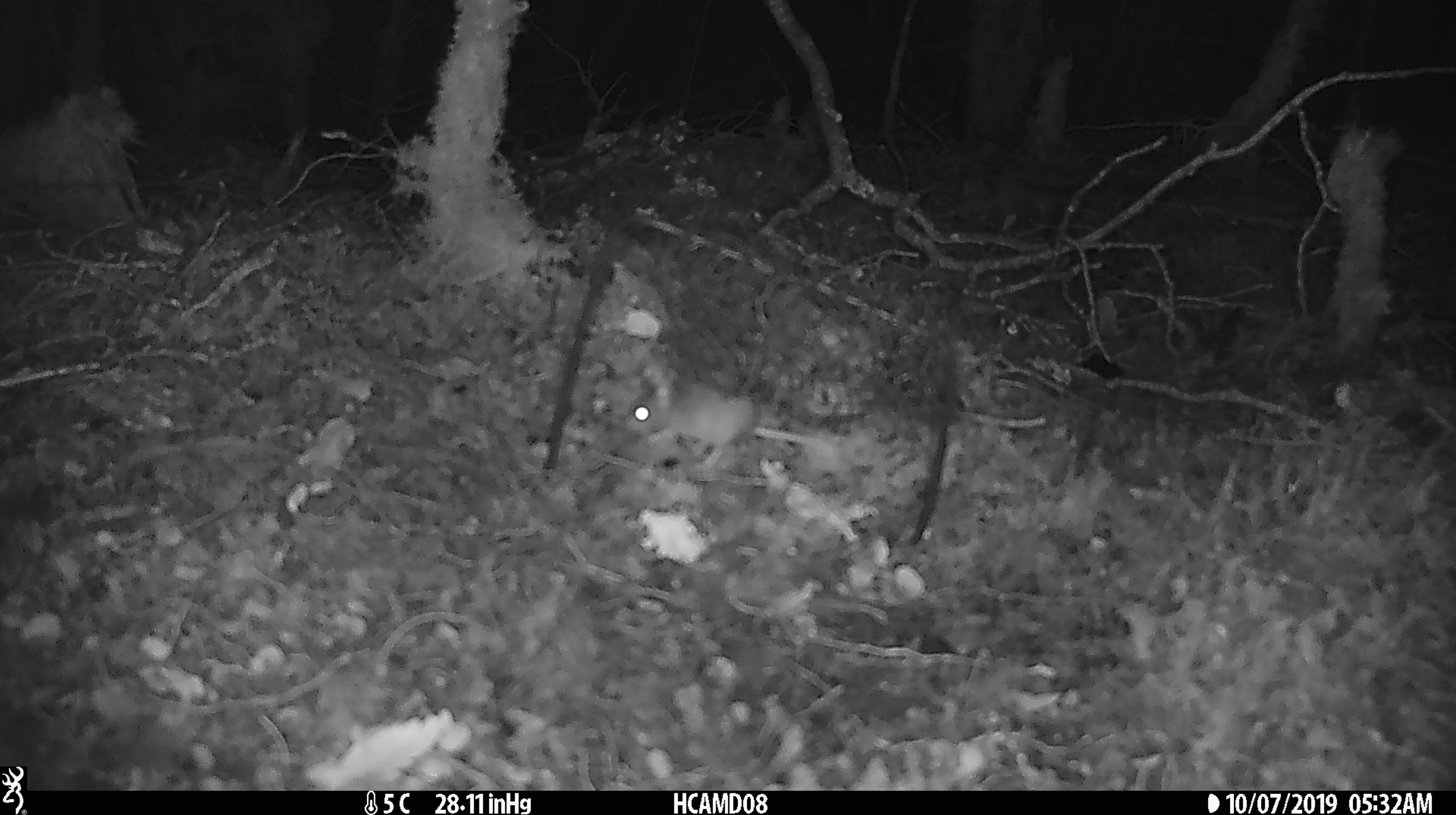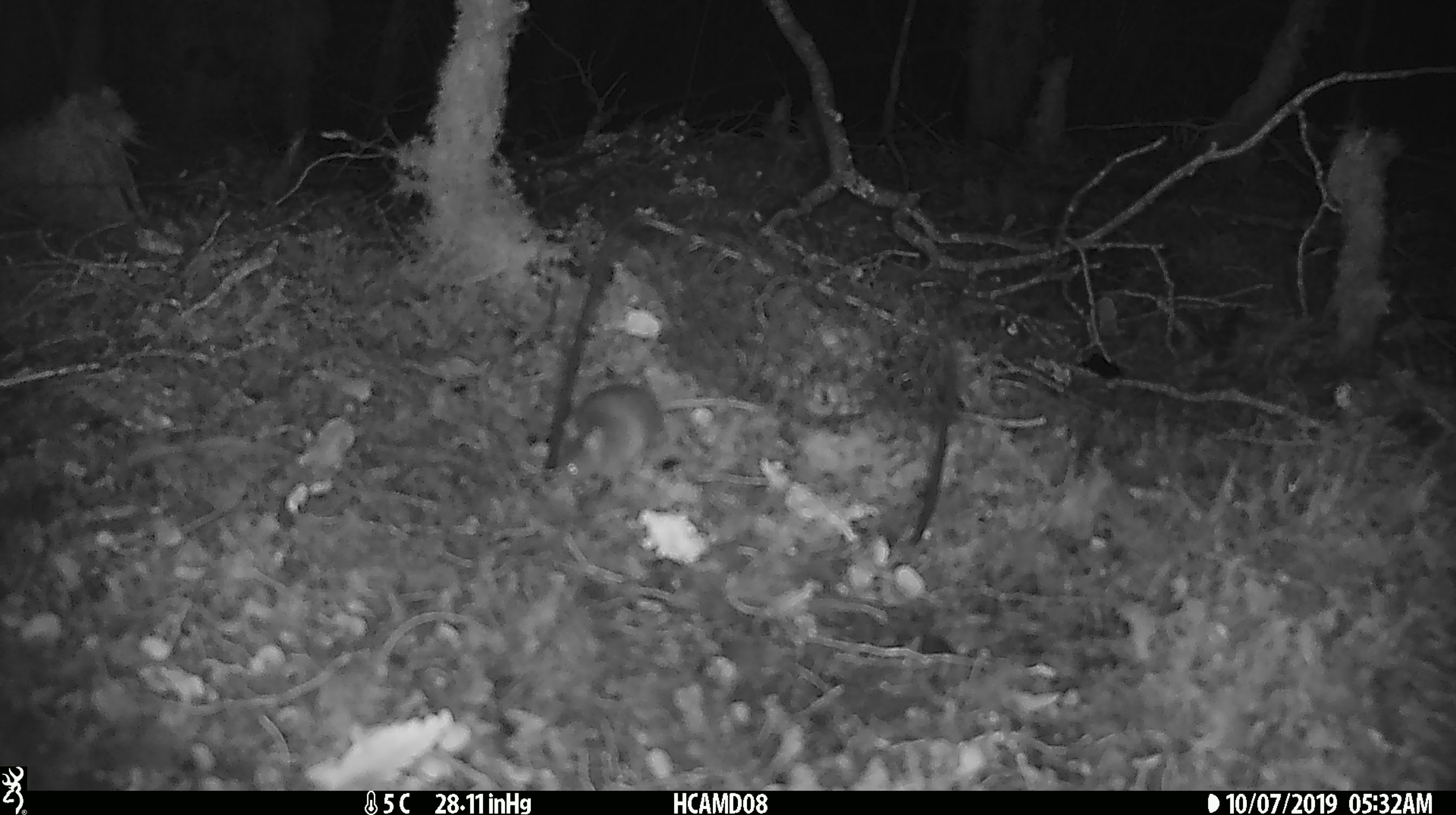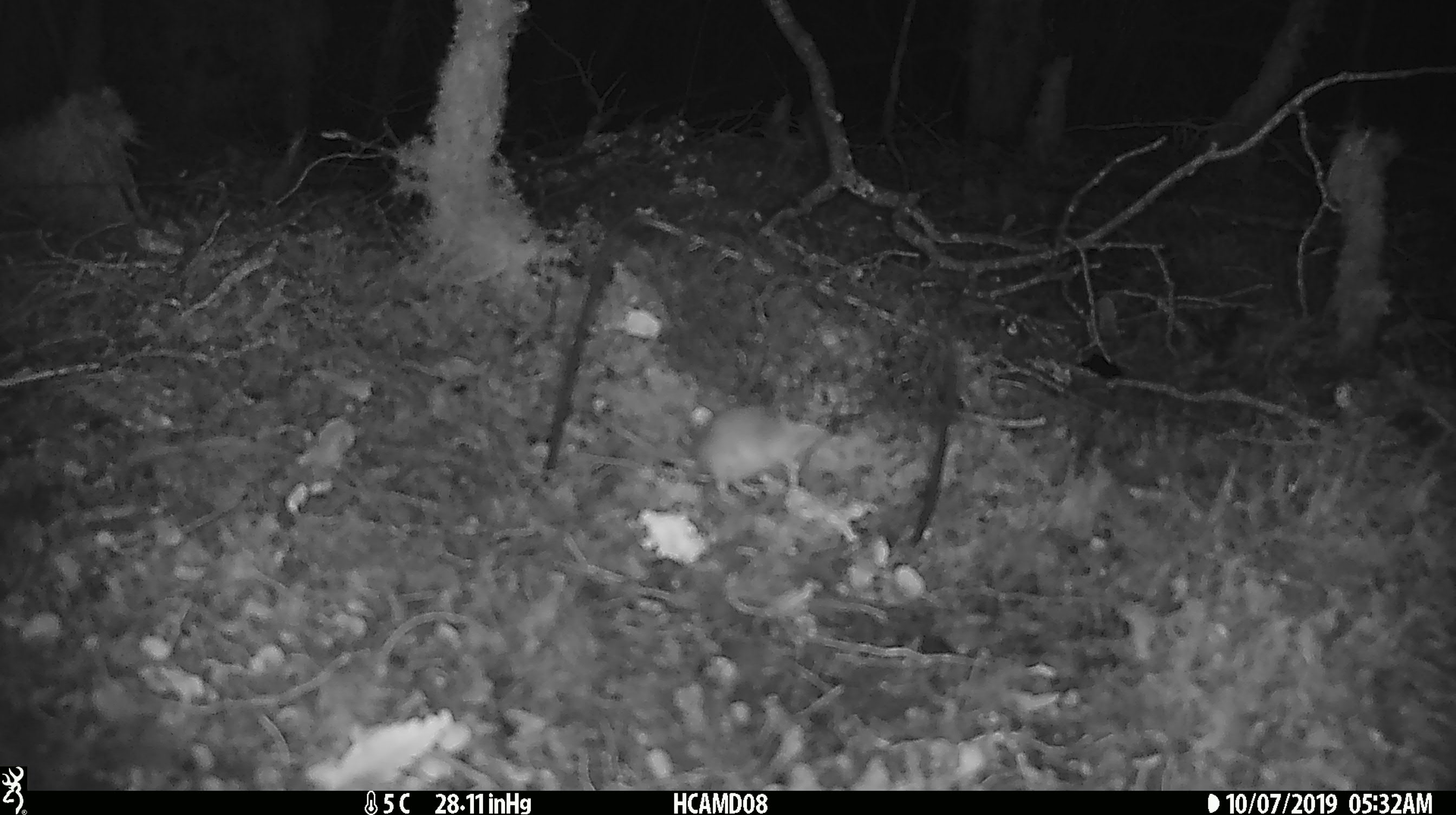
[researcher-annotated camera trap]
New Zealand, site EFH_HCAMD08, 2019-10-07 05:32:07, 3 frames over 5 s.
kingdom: Animalia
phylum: Chordata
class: Mammalia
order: Rodentia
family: Muridae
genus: Mus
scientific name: Mus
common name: mouse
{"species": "mouse (Mus)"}